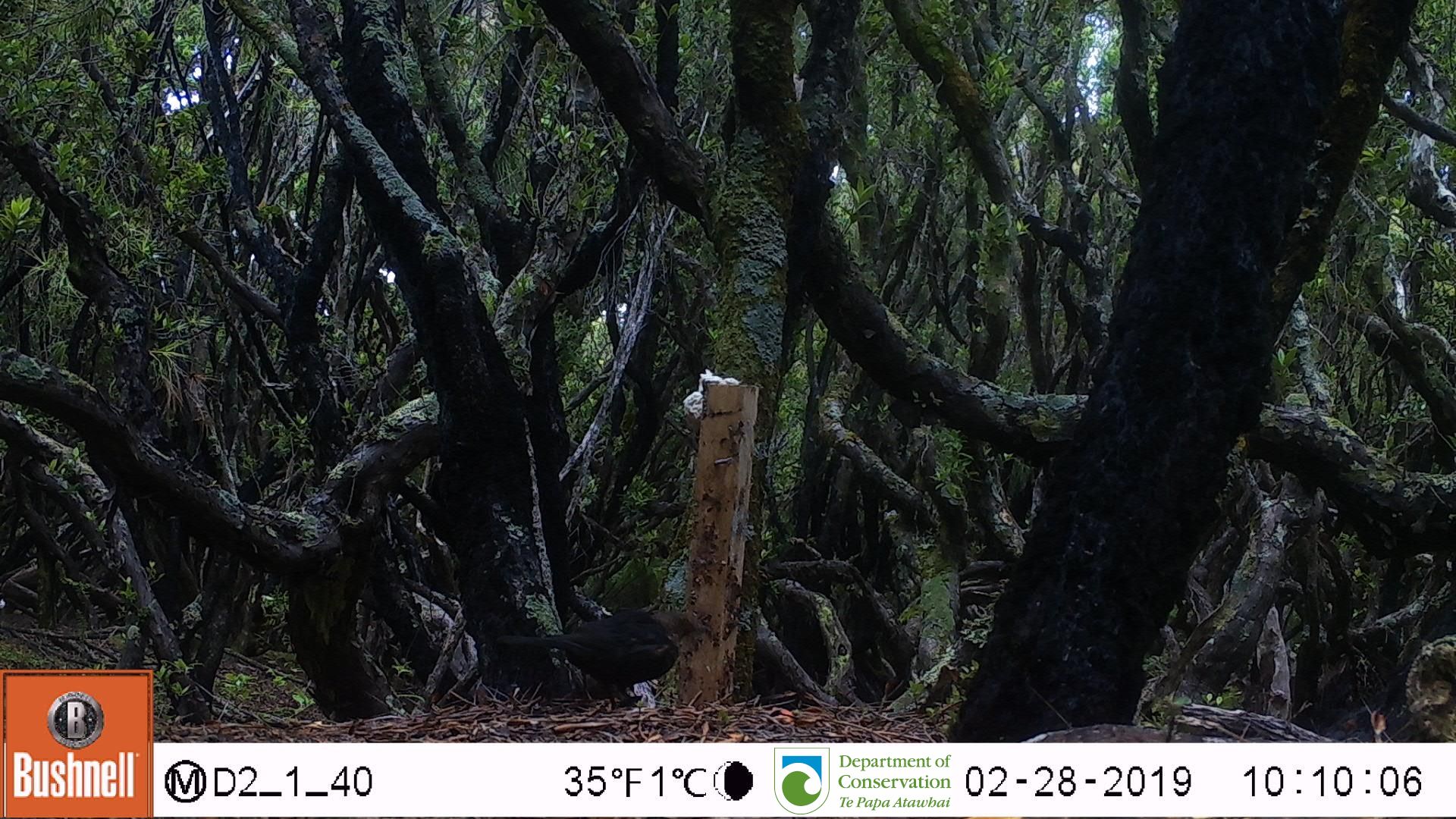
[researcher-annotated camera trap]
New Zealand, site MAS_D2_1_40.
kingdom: Animalia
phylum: Chordata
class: Aves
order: Passeriformes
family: Turdidae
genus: Turdus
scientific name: Turdus merula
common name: eurasian blackbird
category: blackbird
Blackbird (eurasian blackbird) (Turdus merula).